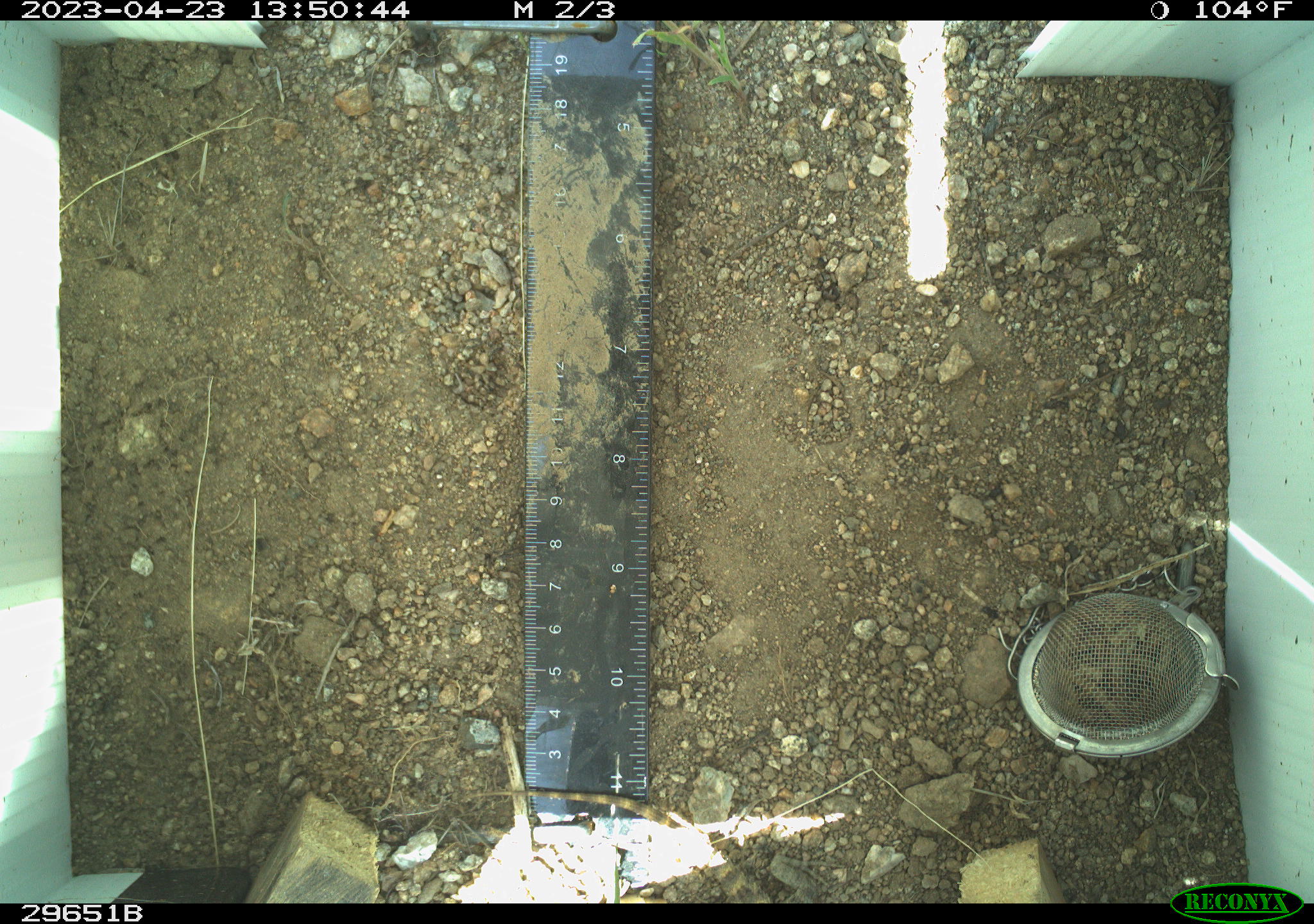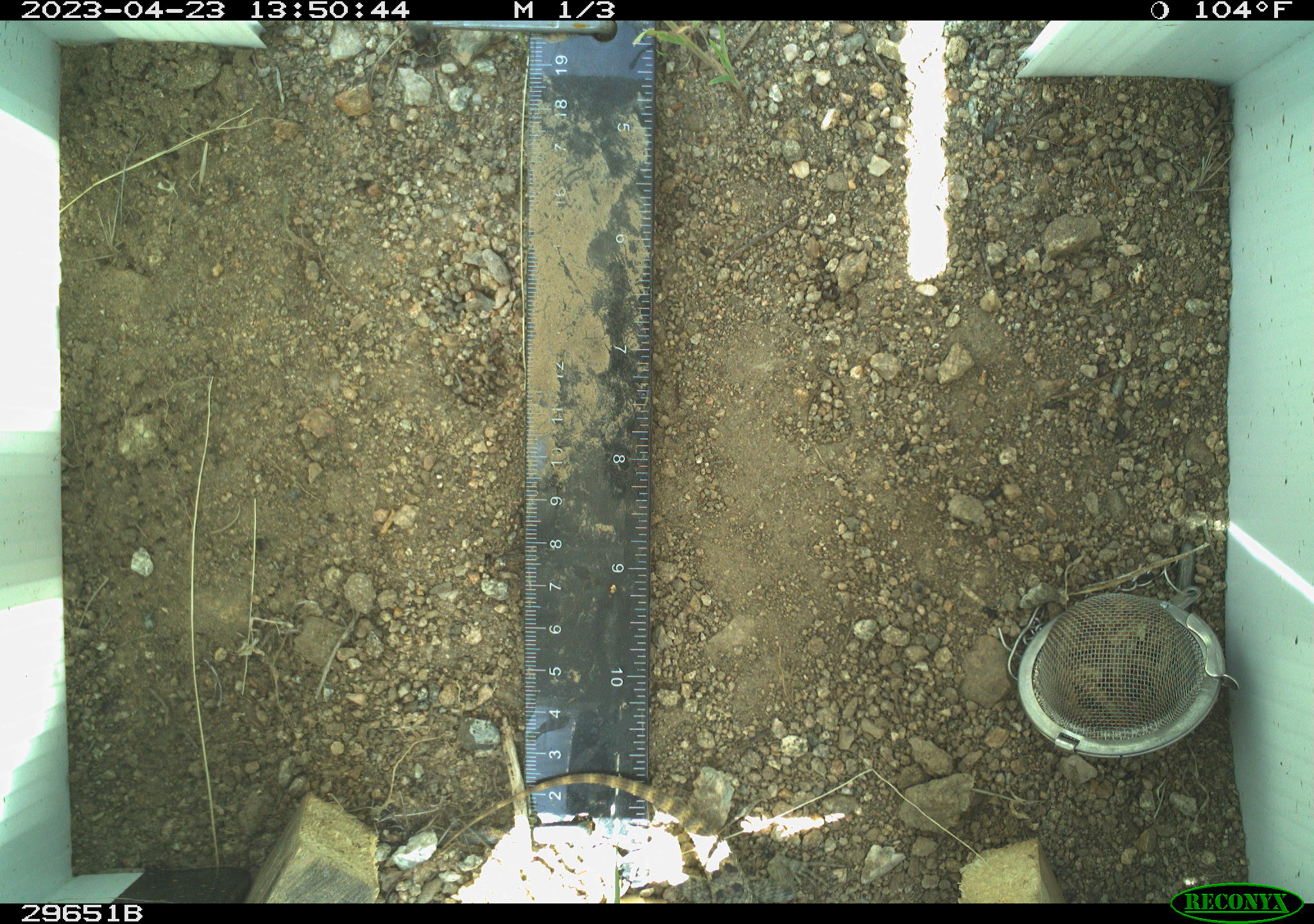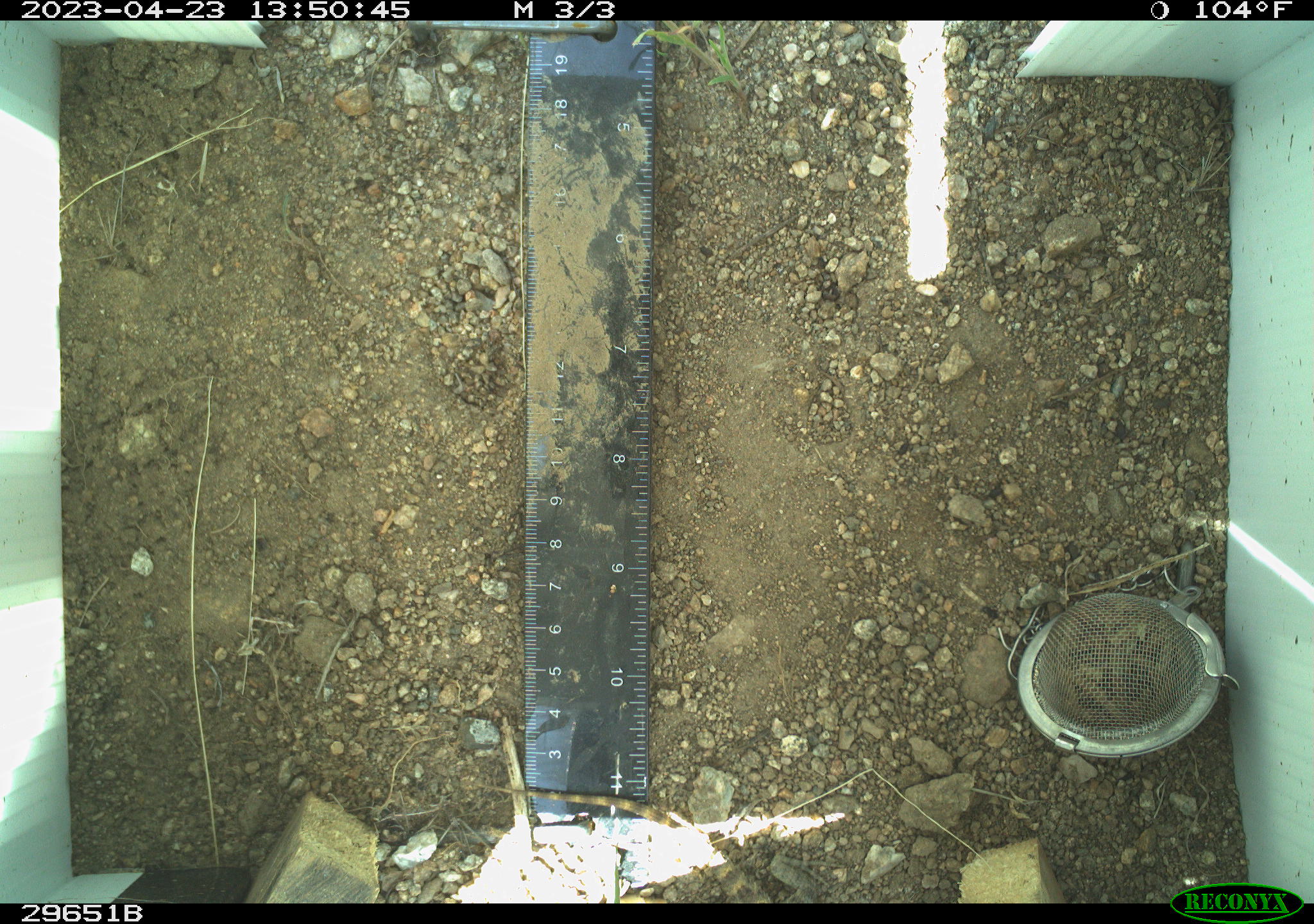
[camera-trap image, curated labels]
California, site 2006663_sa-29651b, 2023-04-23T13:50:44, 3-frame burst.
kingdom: Animalia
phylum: Chordata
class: Reptilia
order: Squamata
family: Phrynosomatidae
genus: Sceloporus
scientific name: Sceloporus uniformis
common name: yellow-backed spiny lizard